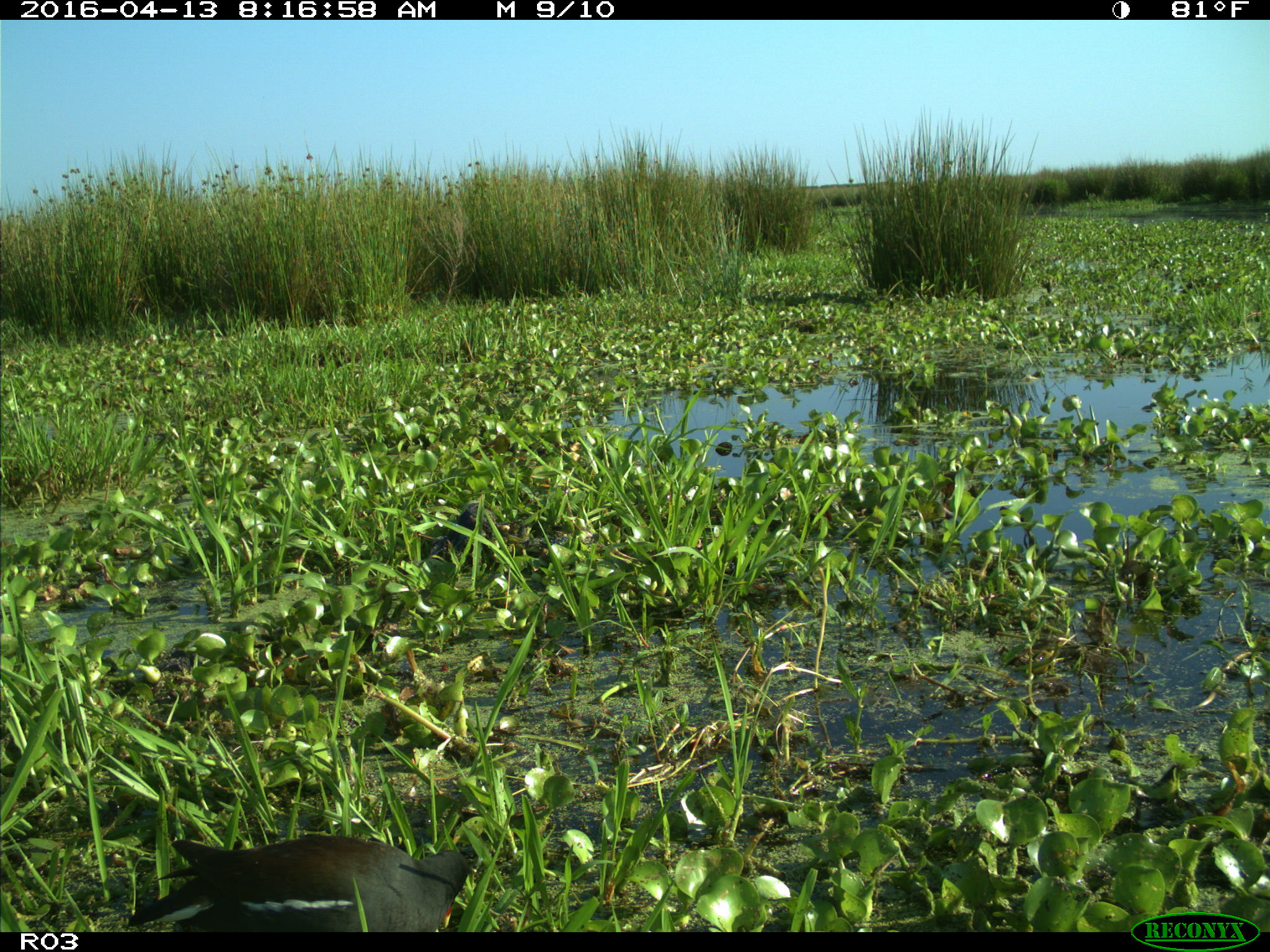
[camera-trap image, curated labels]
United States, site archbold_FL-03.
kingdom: Animalia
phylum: Chordata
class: Aves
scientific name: Aves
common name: birds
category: unidentified bird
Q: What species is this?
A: Unidentified bird (birds) (Aves).